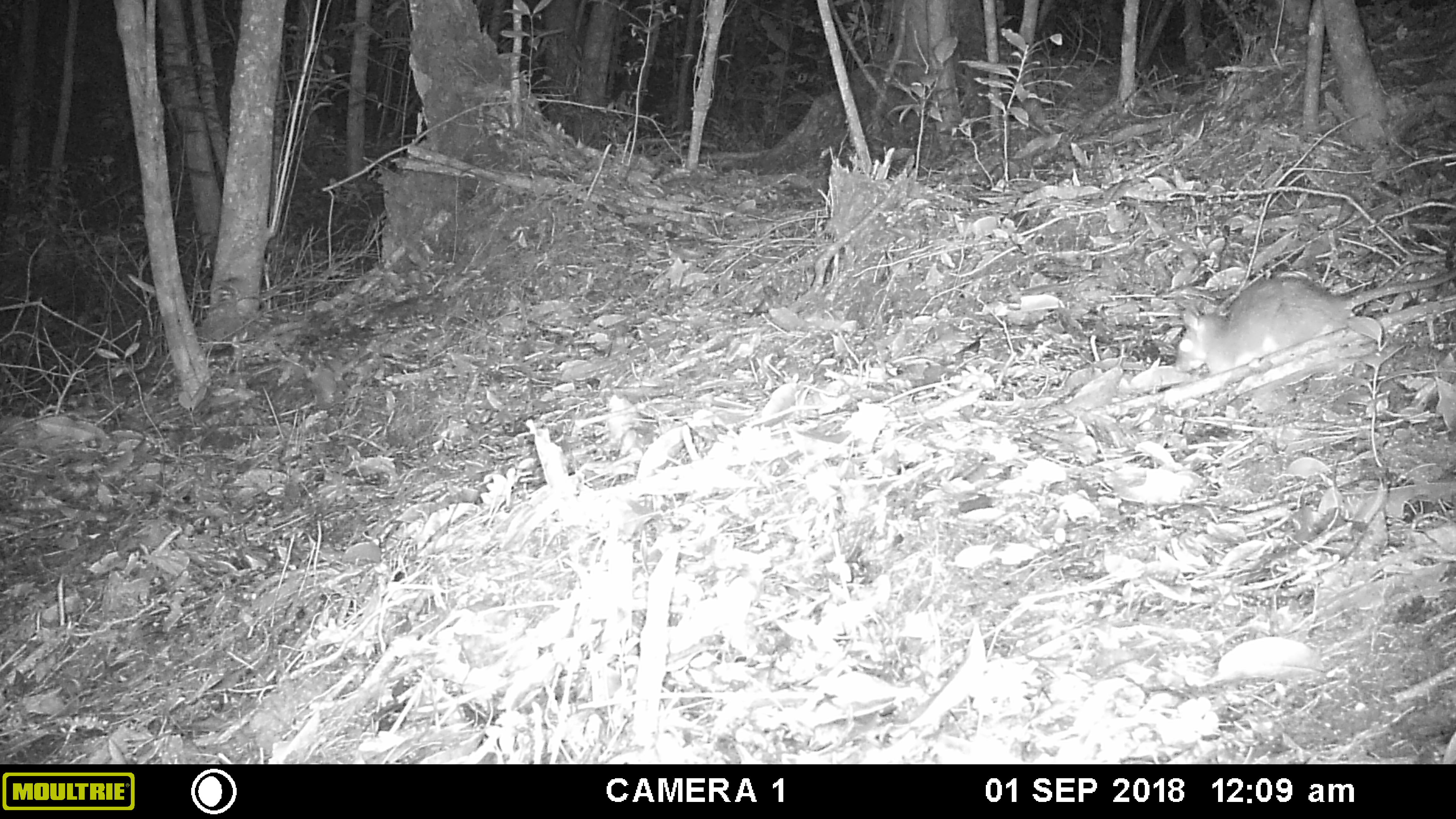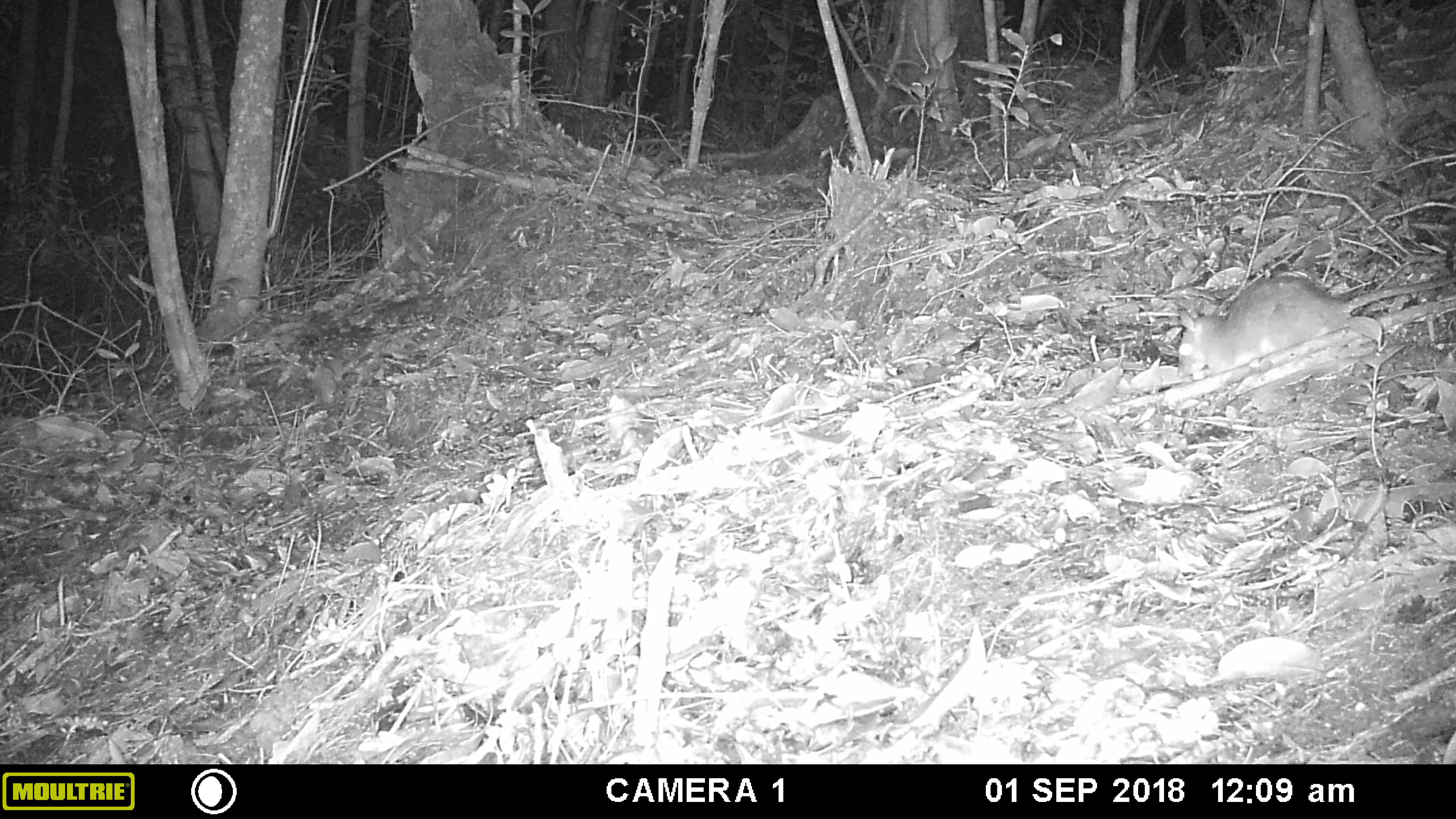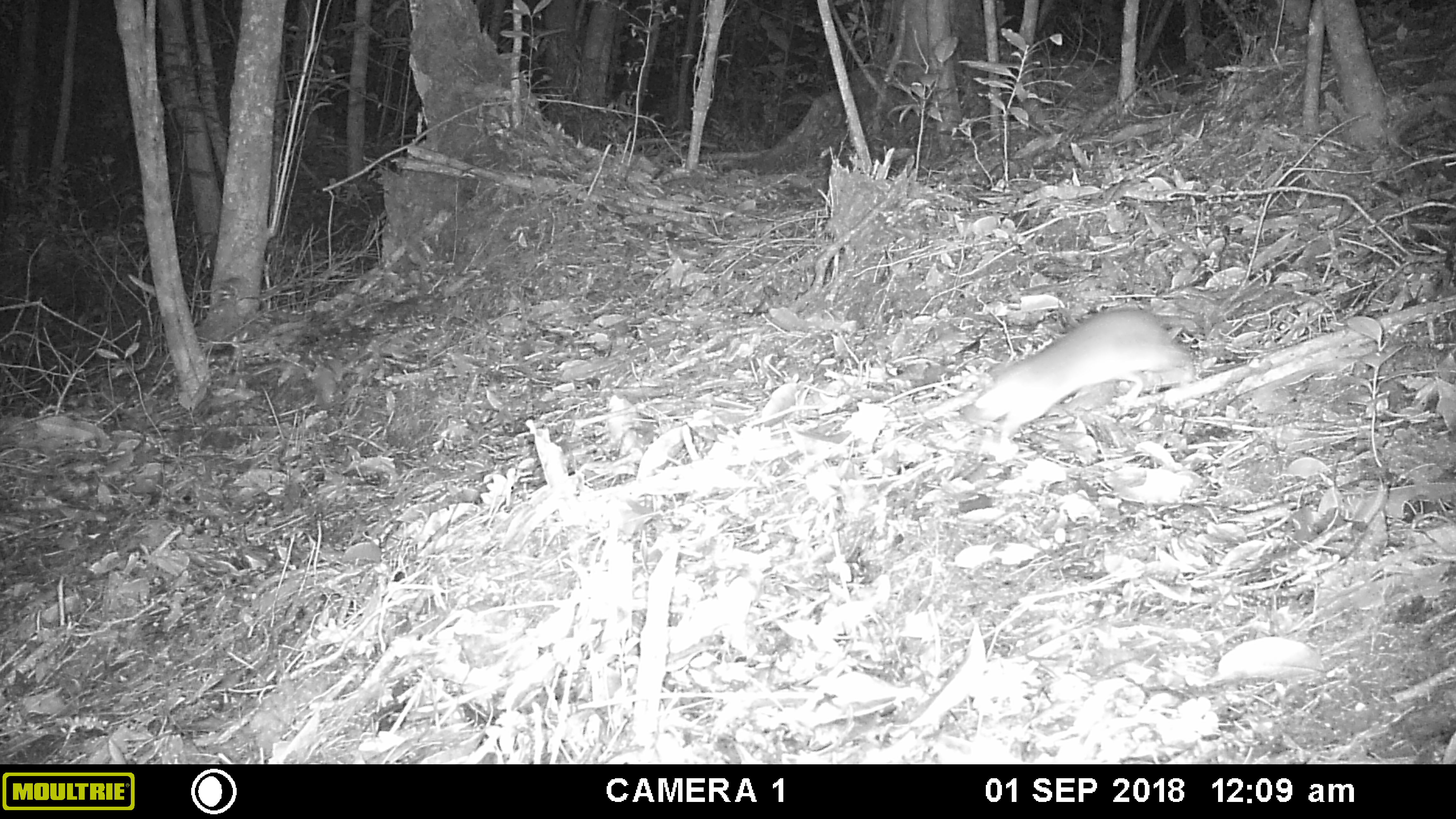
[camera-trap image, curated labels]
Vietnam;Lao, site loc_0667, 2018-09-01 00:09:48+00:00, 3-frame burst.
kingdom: Animalia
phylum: Chordata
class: Mammalia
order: Rodentia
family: Muridae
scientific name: Muridae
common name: old-world mice and rats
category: unidentified murid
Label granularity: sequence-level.